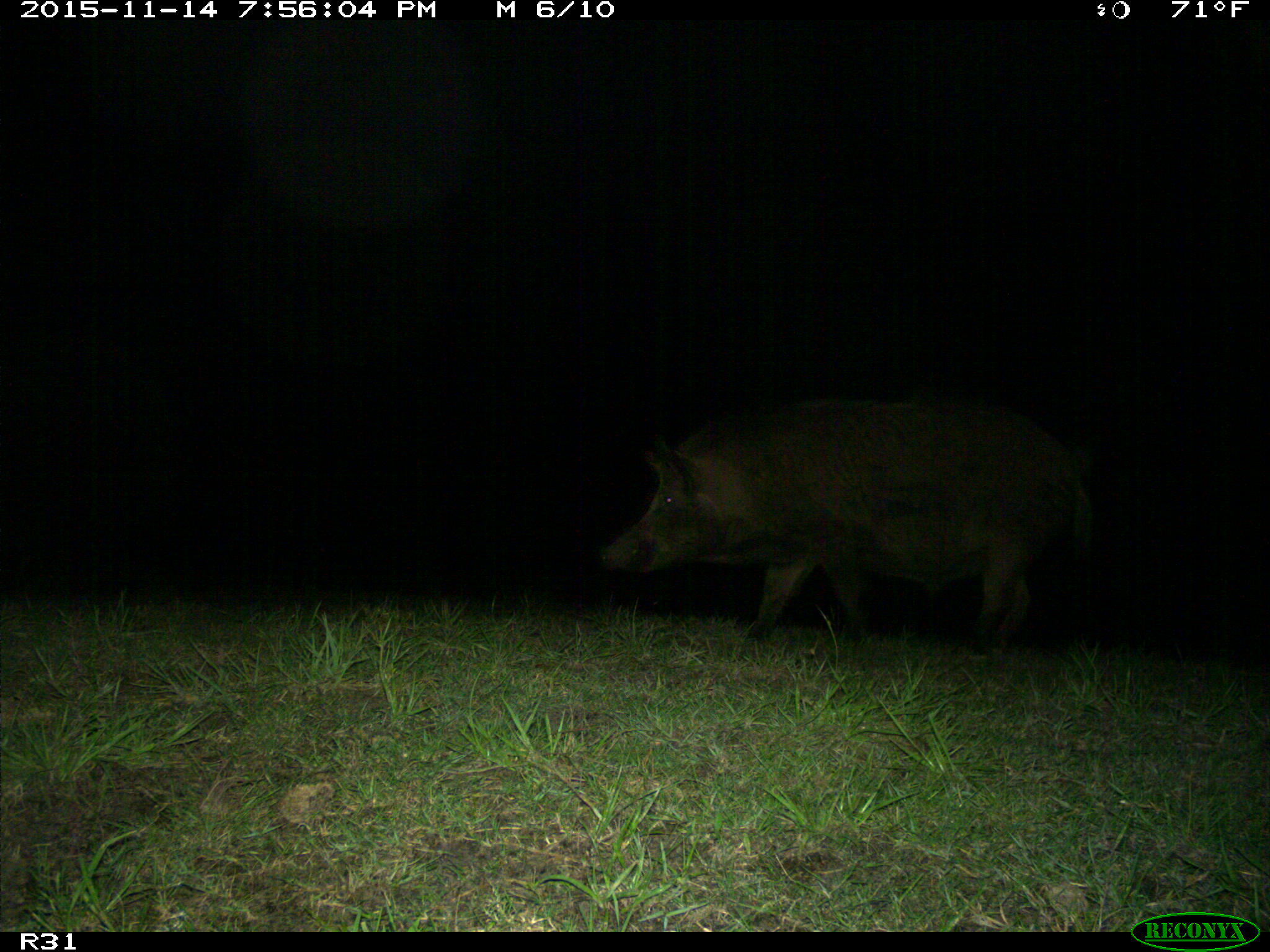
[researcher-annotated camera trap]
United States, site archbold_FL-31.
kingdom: Animalia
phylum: Chordata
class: Mammalia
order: Artiodactyla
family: Suidae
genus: Sus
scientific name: Sus scrofa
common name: wild boar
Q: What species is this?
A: Sus scrofa (wild boar).